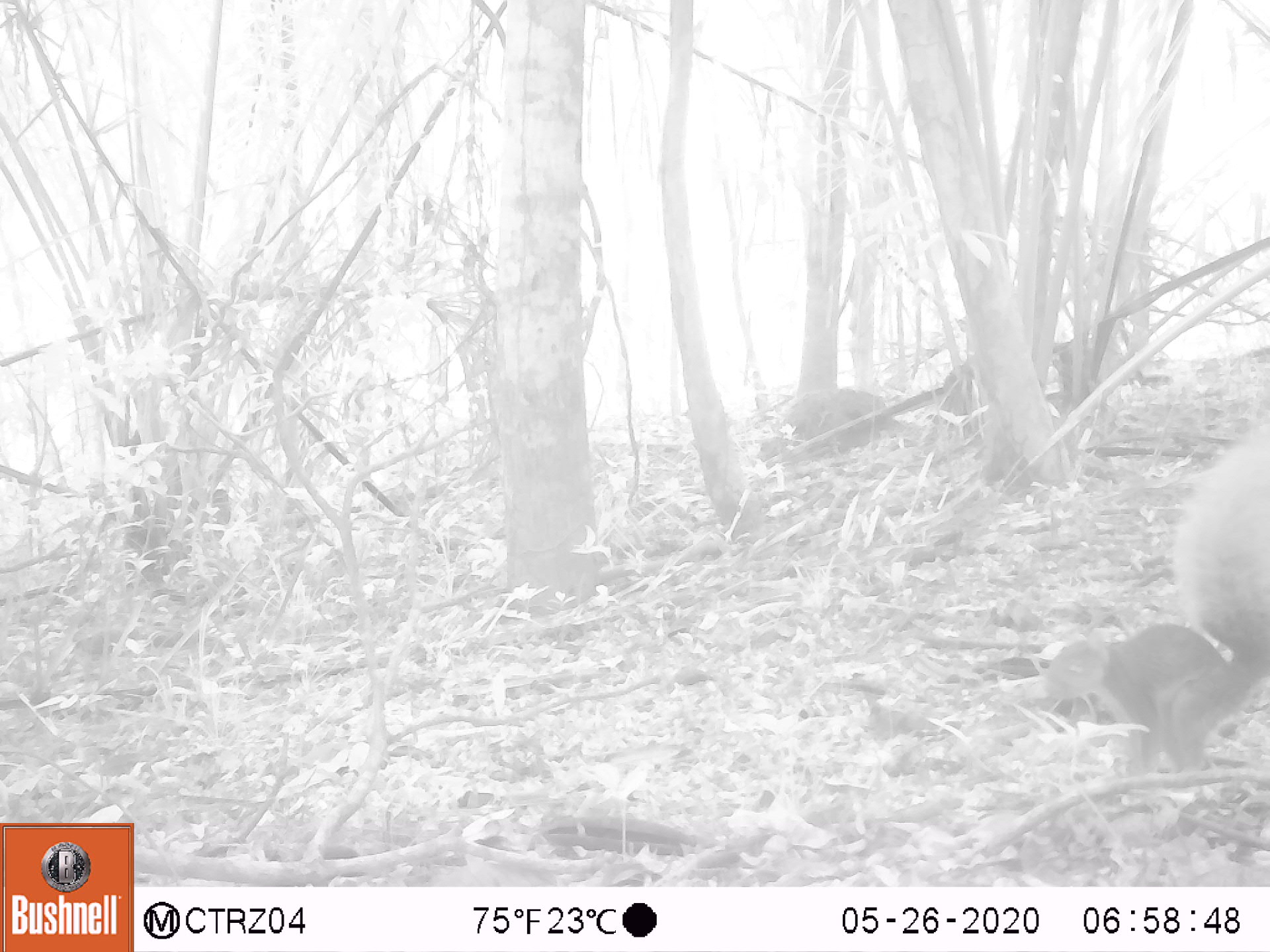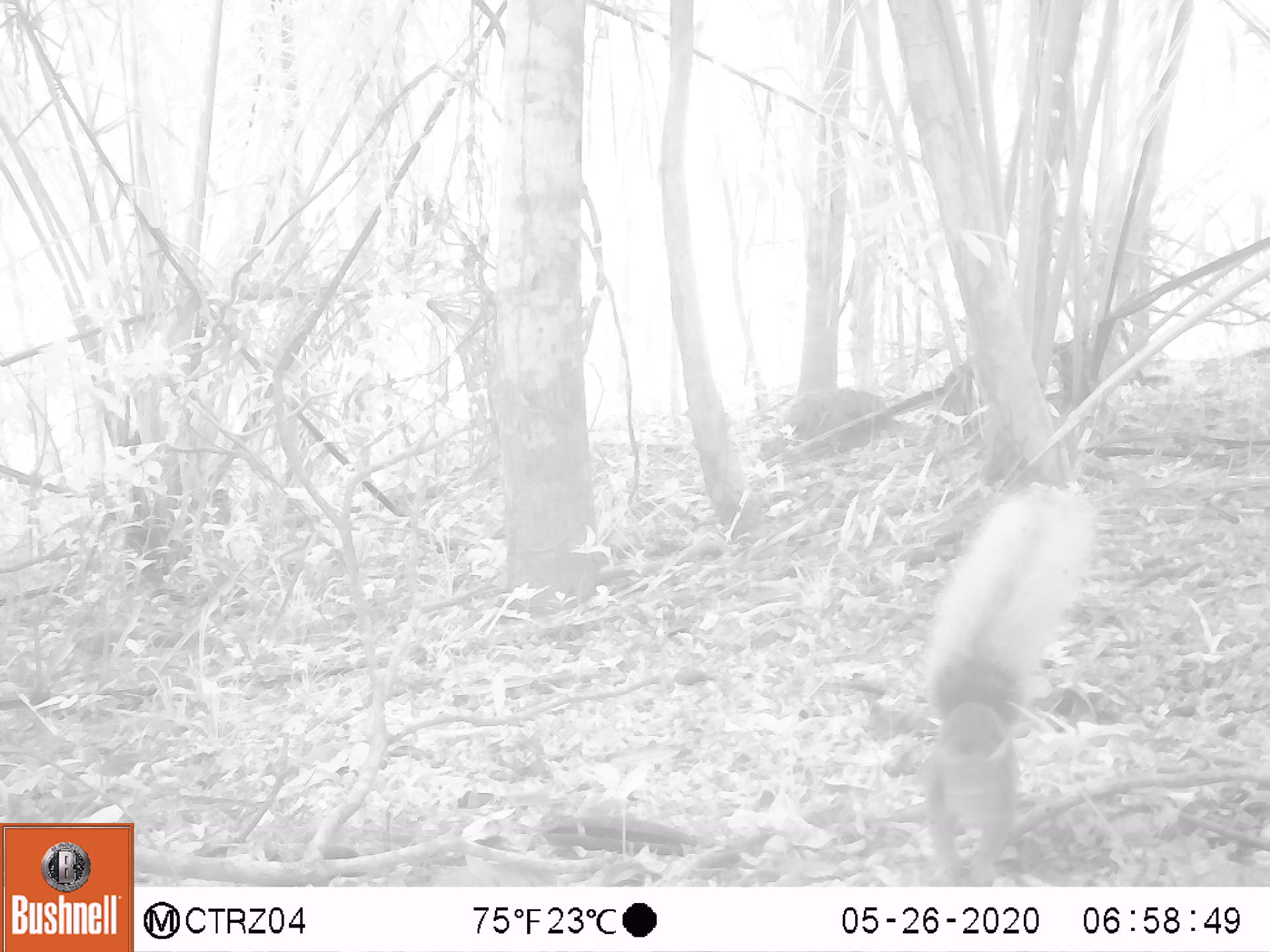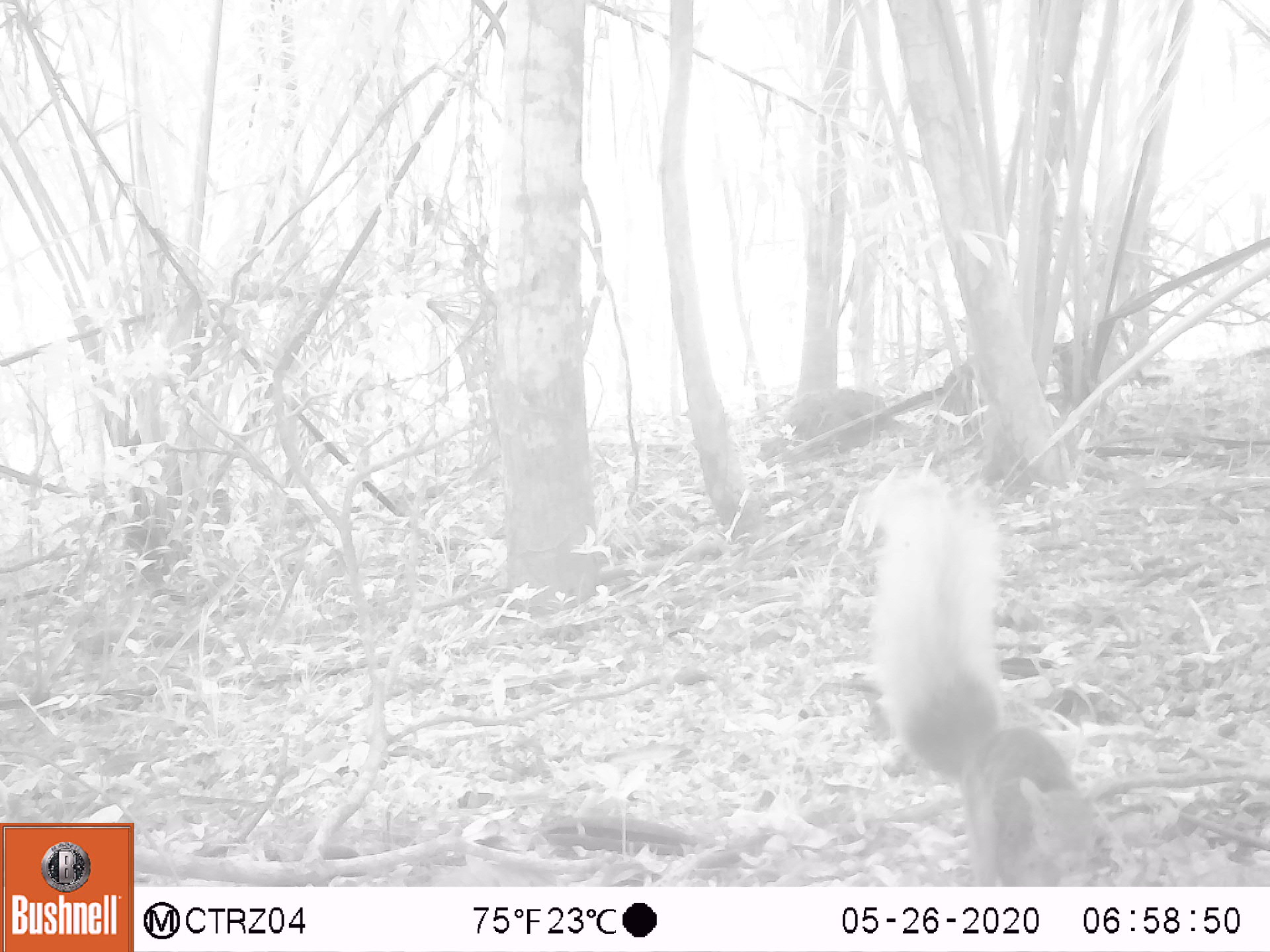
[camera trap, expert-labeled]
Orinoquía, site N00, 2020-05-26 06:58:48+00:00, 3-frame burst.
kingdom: Animalia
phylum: Chordata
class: Mammalia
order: Rodentia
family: Sciuridae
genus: Sciurus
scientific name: Sciurus igniventris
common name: northern amazon red squirrel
Northern amazon red squirrel (Sciurus igniventris).